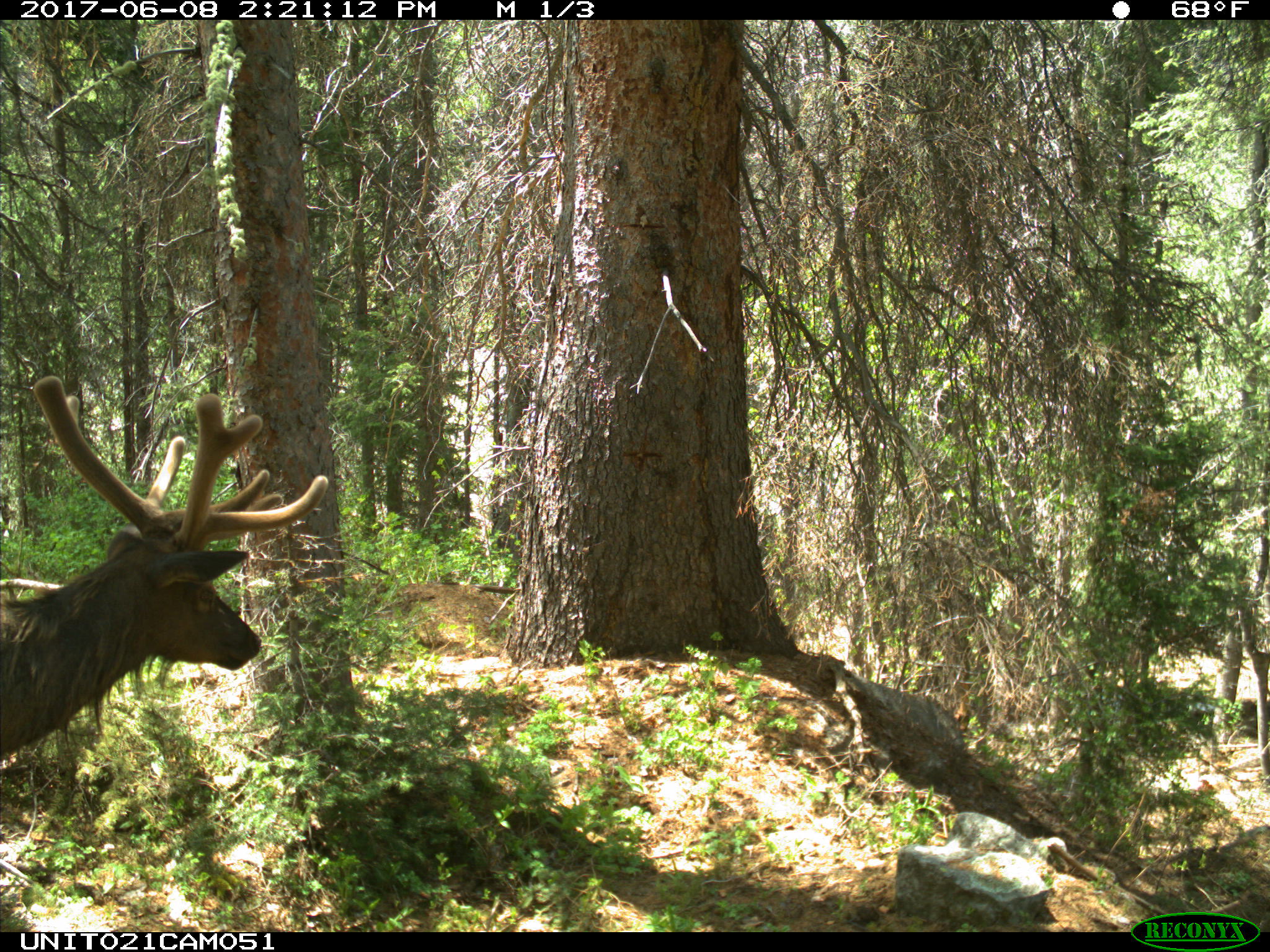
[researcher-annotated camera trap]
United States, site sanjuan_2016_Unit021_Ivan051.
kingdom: Animalia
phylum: Chordata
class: Mammalia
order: Artiodactyla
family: Cervidae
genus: Cervus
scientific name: Cervus elaphus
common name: red deer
Cervus elaphus (red deer).